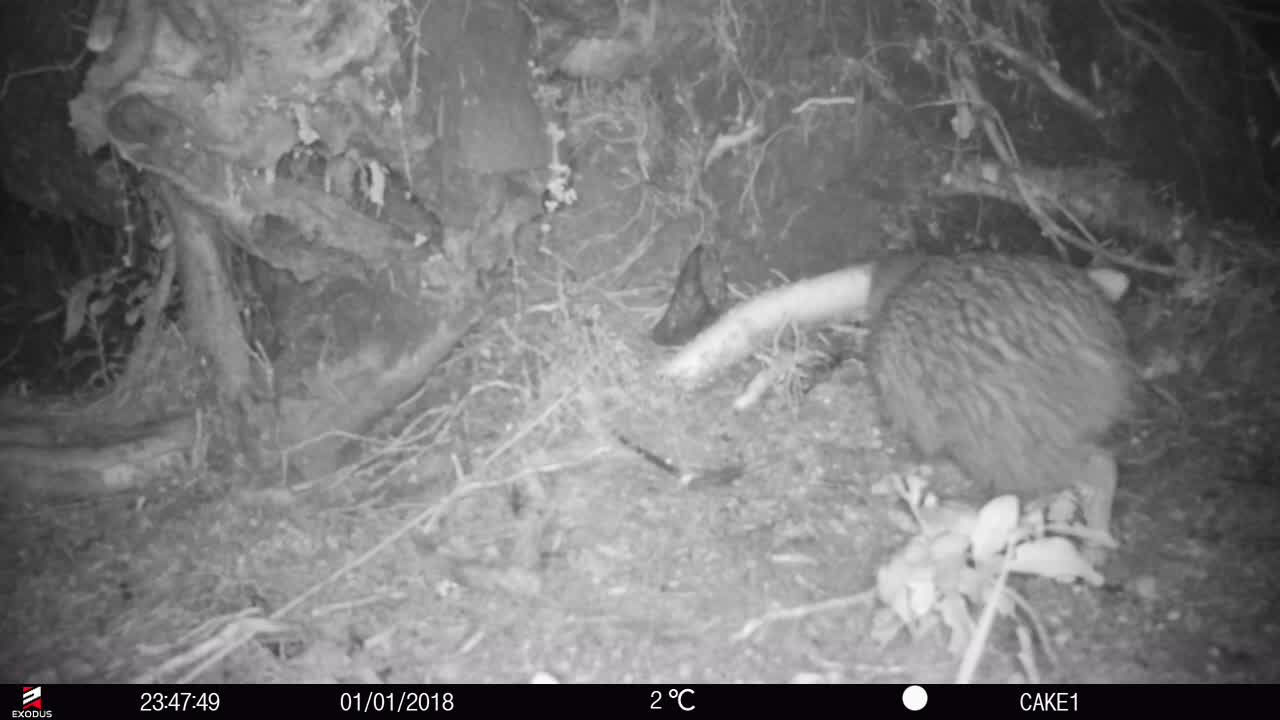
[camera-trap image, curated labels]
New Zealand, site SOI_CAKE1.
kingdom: Animalia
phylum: Chordata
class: Aves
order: Apterygiformes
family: Apterygidae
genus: Apteryx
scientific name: Apteryx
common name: kiwi